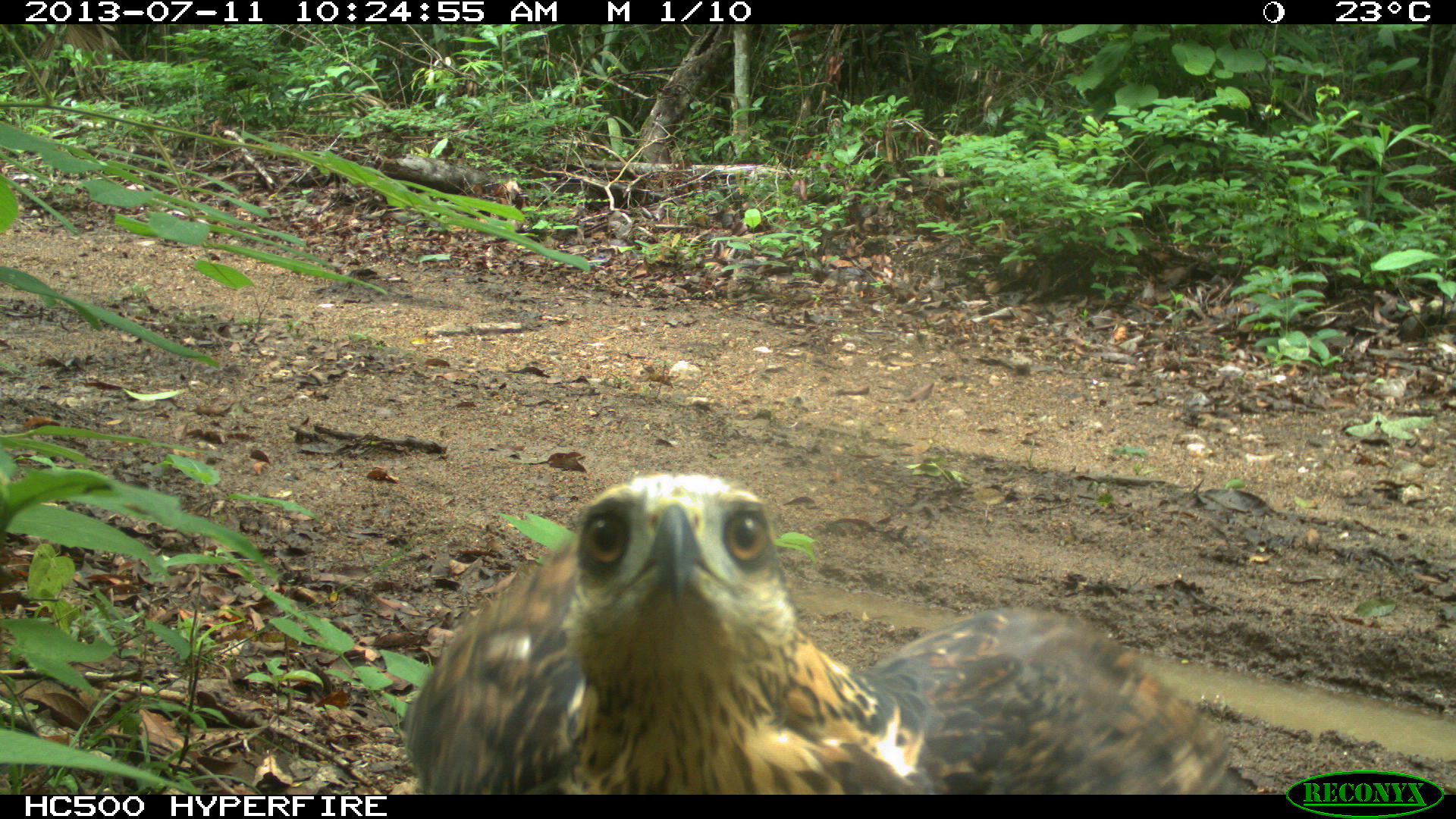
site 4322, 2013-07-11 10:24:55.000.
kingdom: Animalia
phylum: Chordata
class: Aves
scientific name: Aves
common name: birds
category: unknown raptor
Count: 1.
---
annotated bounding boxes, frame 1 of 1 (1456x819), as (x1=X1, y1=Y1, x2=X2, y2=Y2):
unknown raptor: (x1=403, y1=470, x2=1251, y2=794)